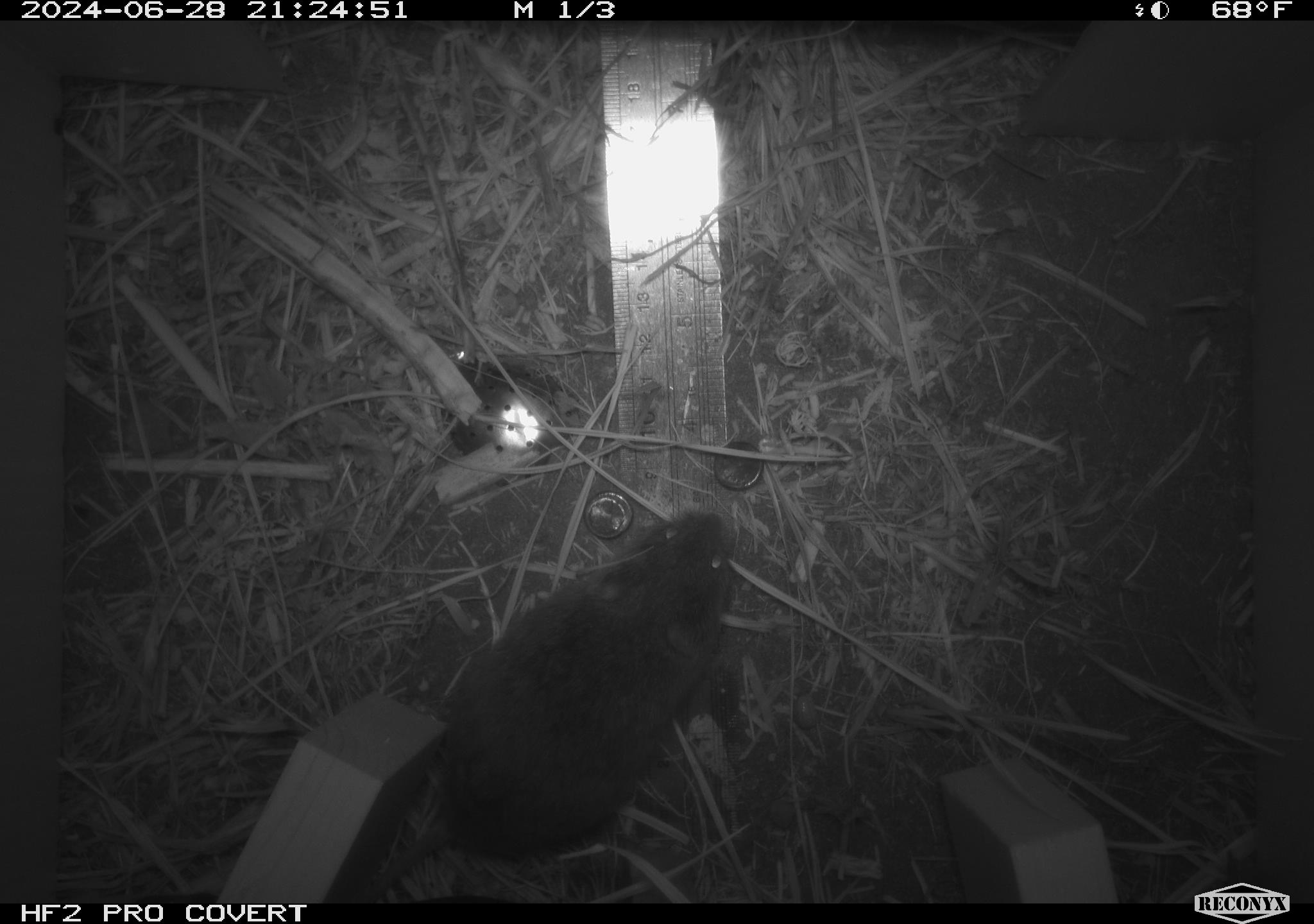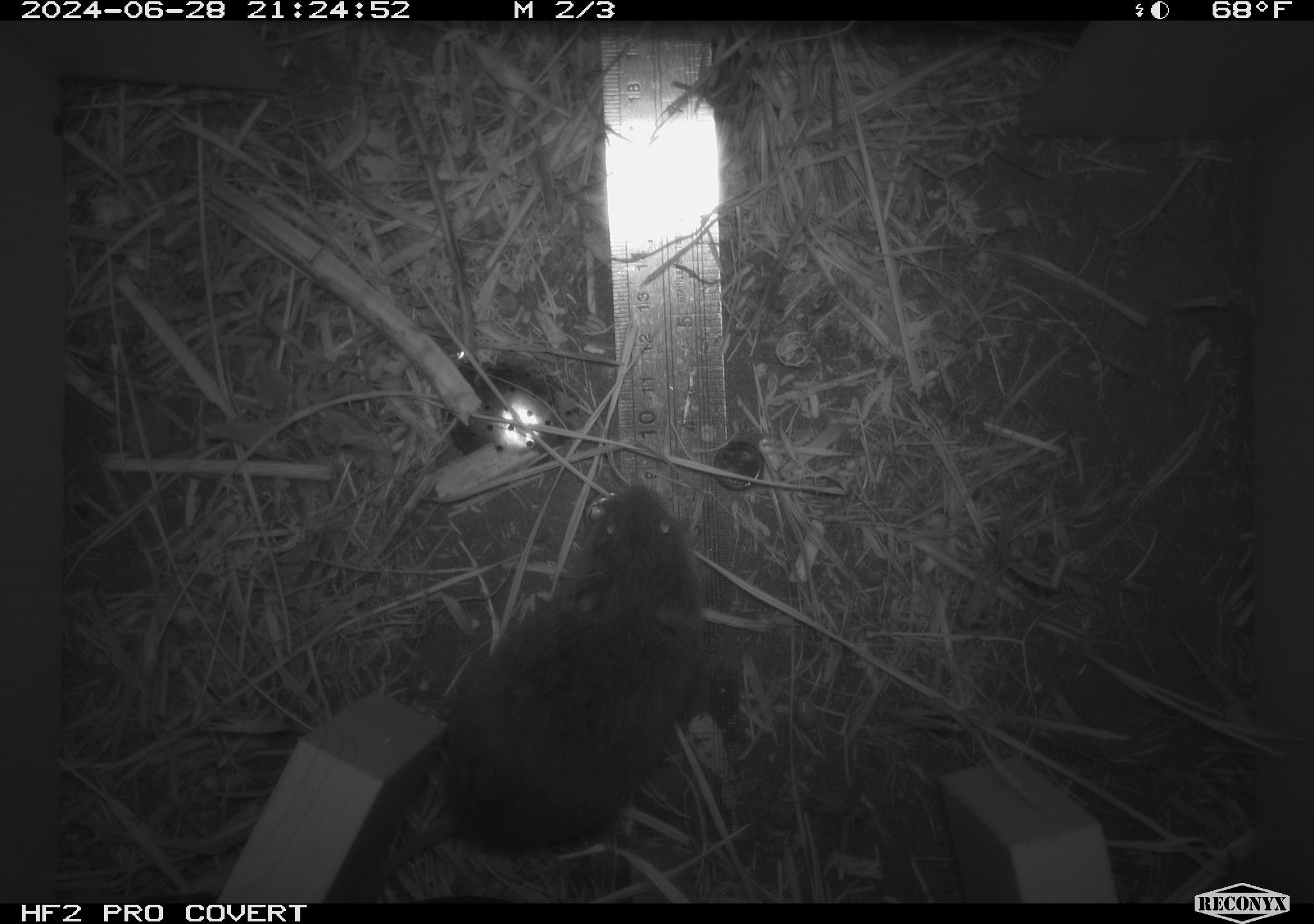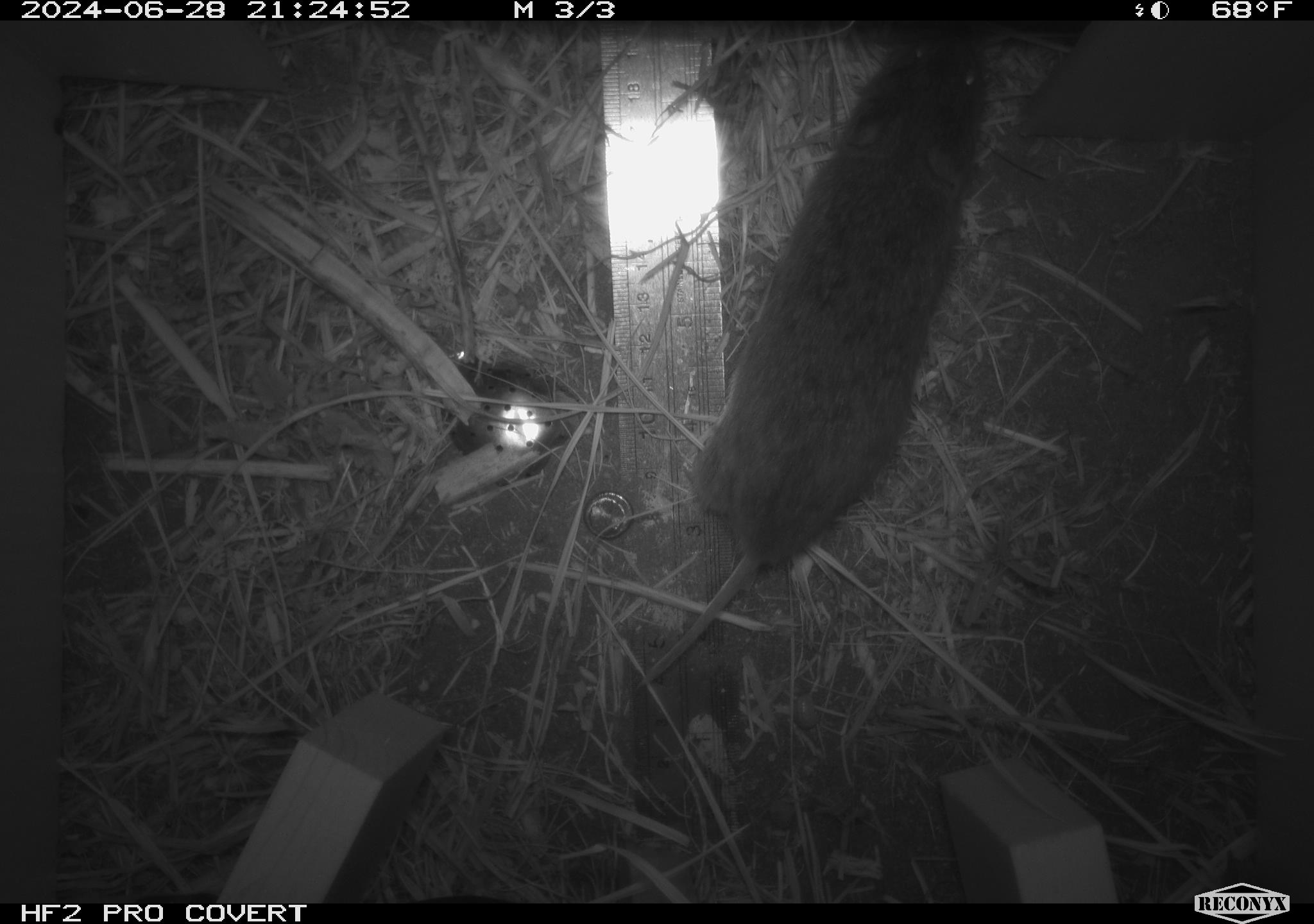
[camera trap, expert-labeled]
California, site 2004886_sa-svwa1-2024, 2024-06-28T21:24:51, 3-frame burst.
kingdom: Animalia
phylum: Chordata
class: Mammalia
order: Rodentia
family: Cricetidae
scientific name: Arvicolinae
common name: voles, lemmings, and muskrats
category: arvicolinae subfamily